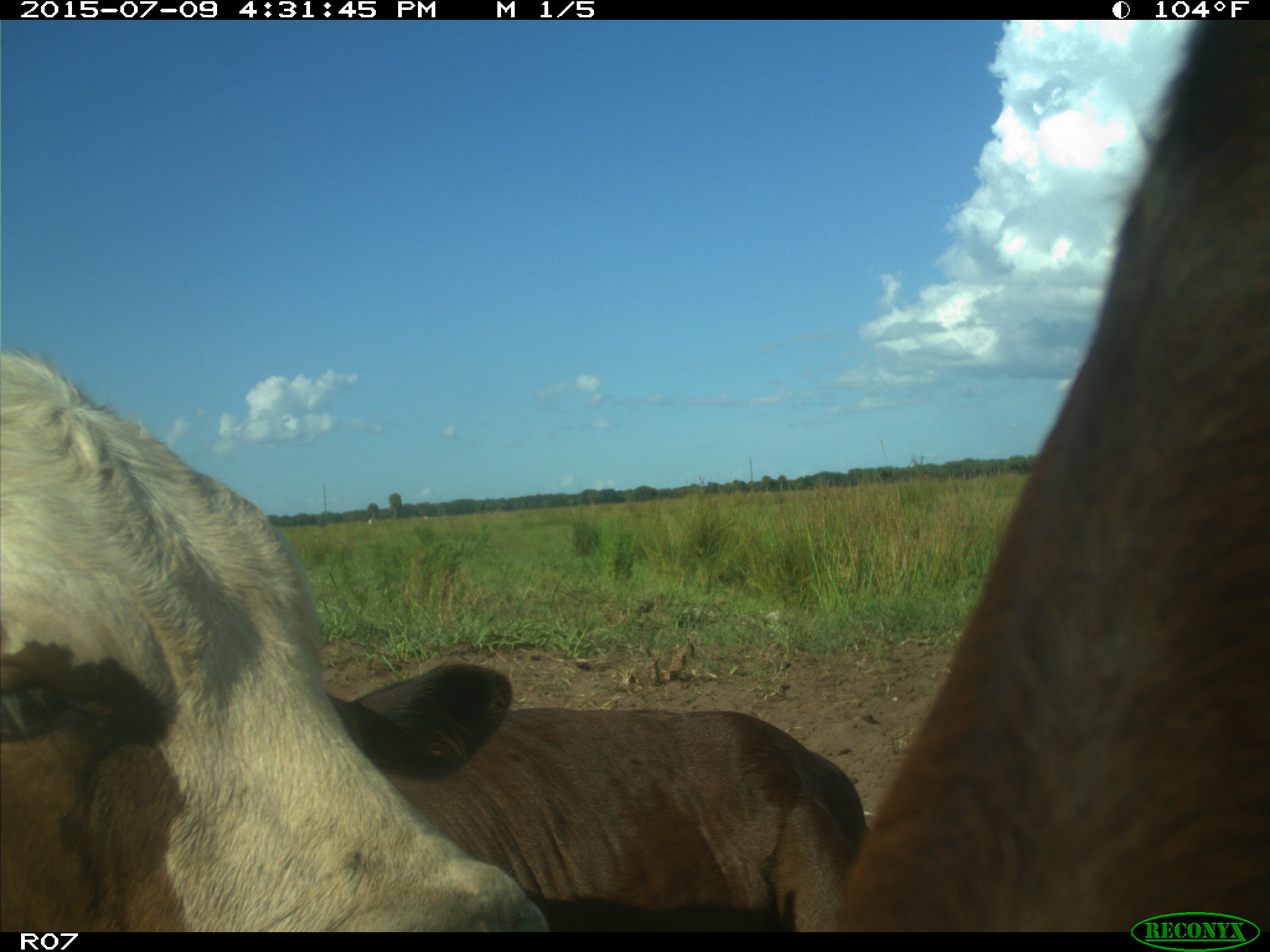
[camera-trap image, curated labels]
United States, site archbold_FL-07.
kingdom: Animalia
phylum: Chordata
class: Mammalia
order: Artiodactyla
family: Bovidae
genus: Bos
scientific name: Bos taurus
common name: domestic cow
Bos taurus (domestic cow).